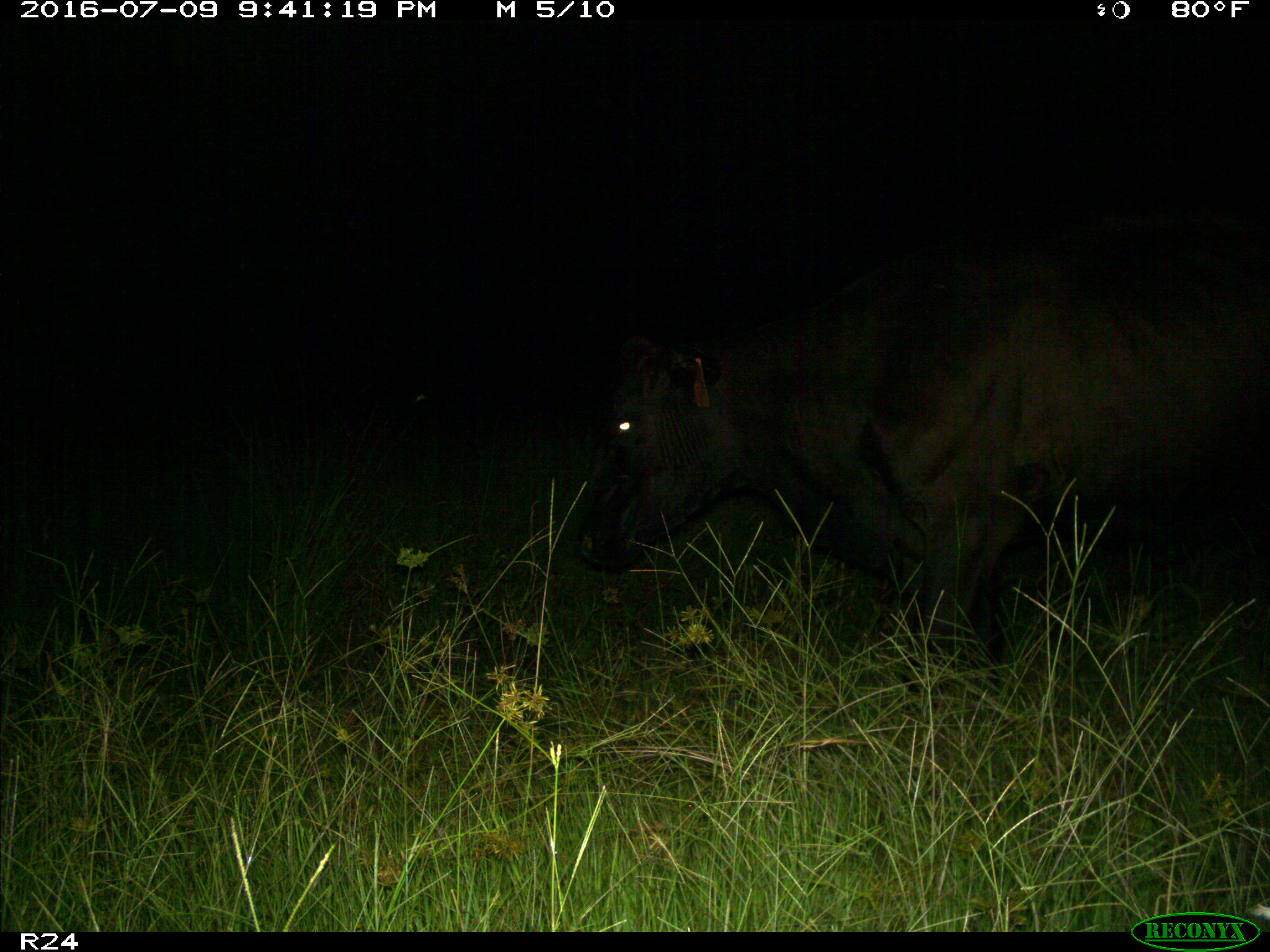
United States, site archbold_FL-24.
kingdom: Animalia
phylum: Chordata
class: Mammalia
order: Artiodactyla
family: Bovidae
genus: Bos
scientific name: Bos taurus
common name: domestic cow